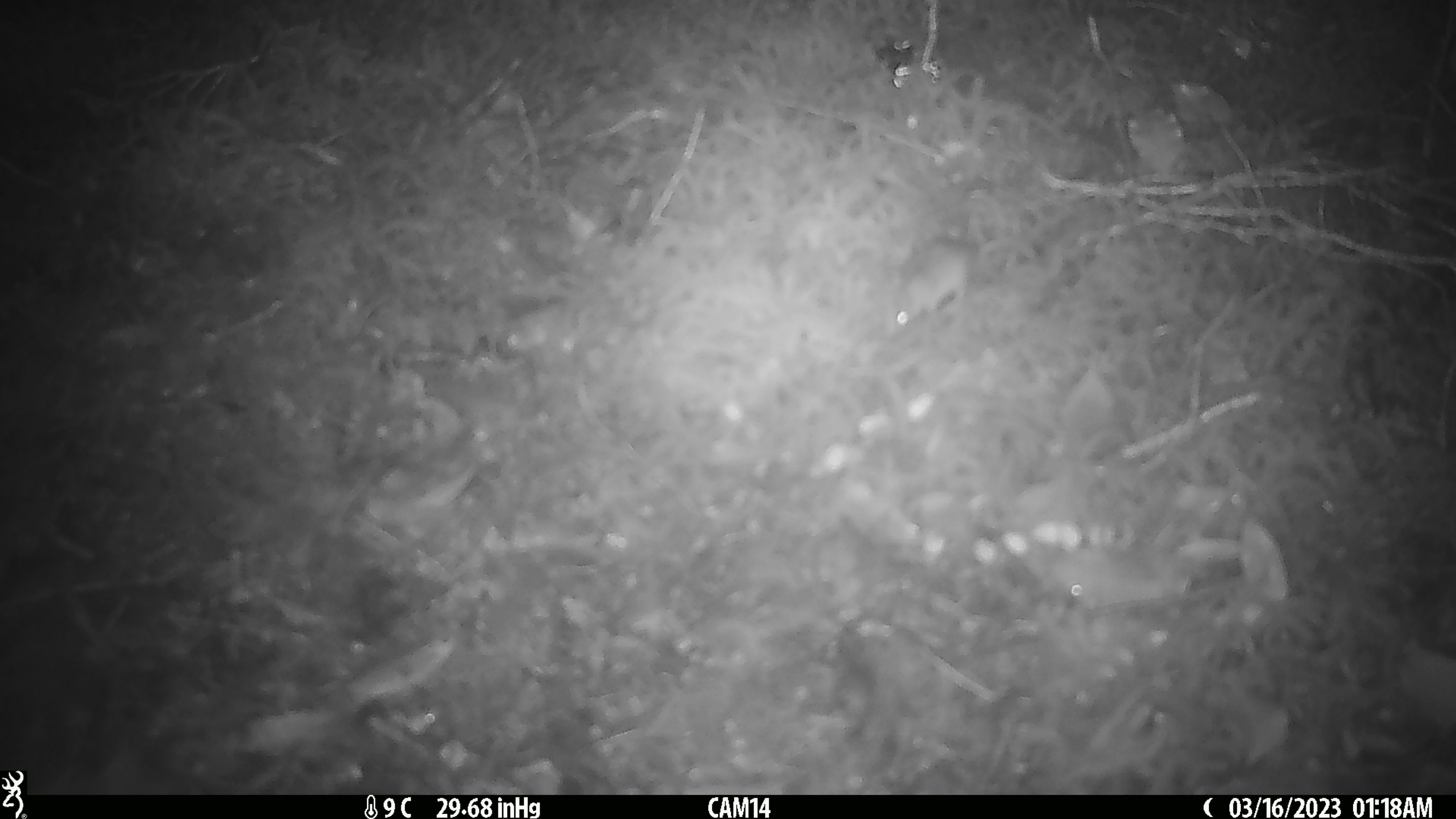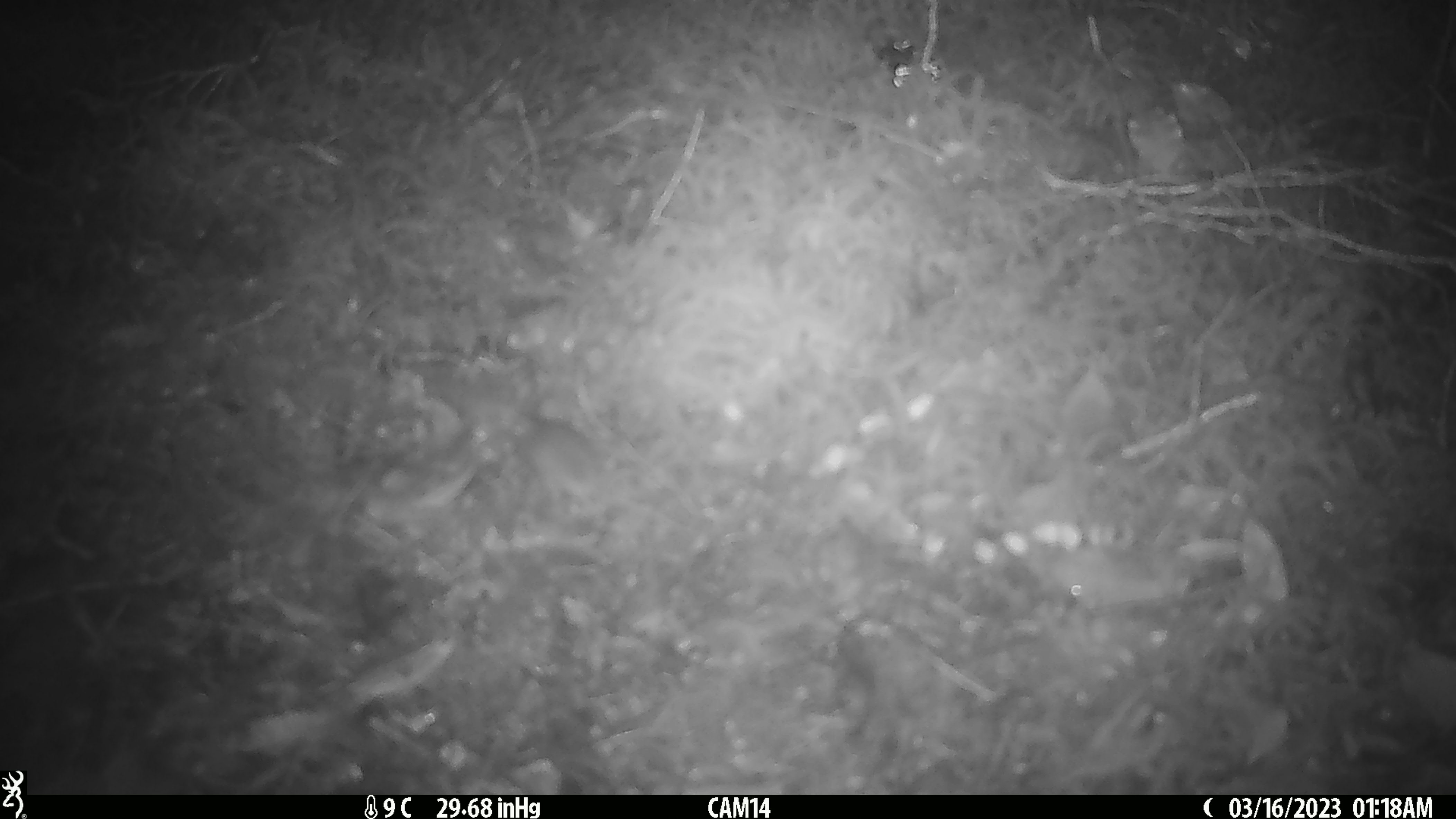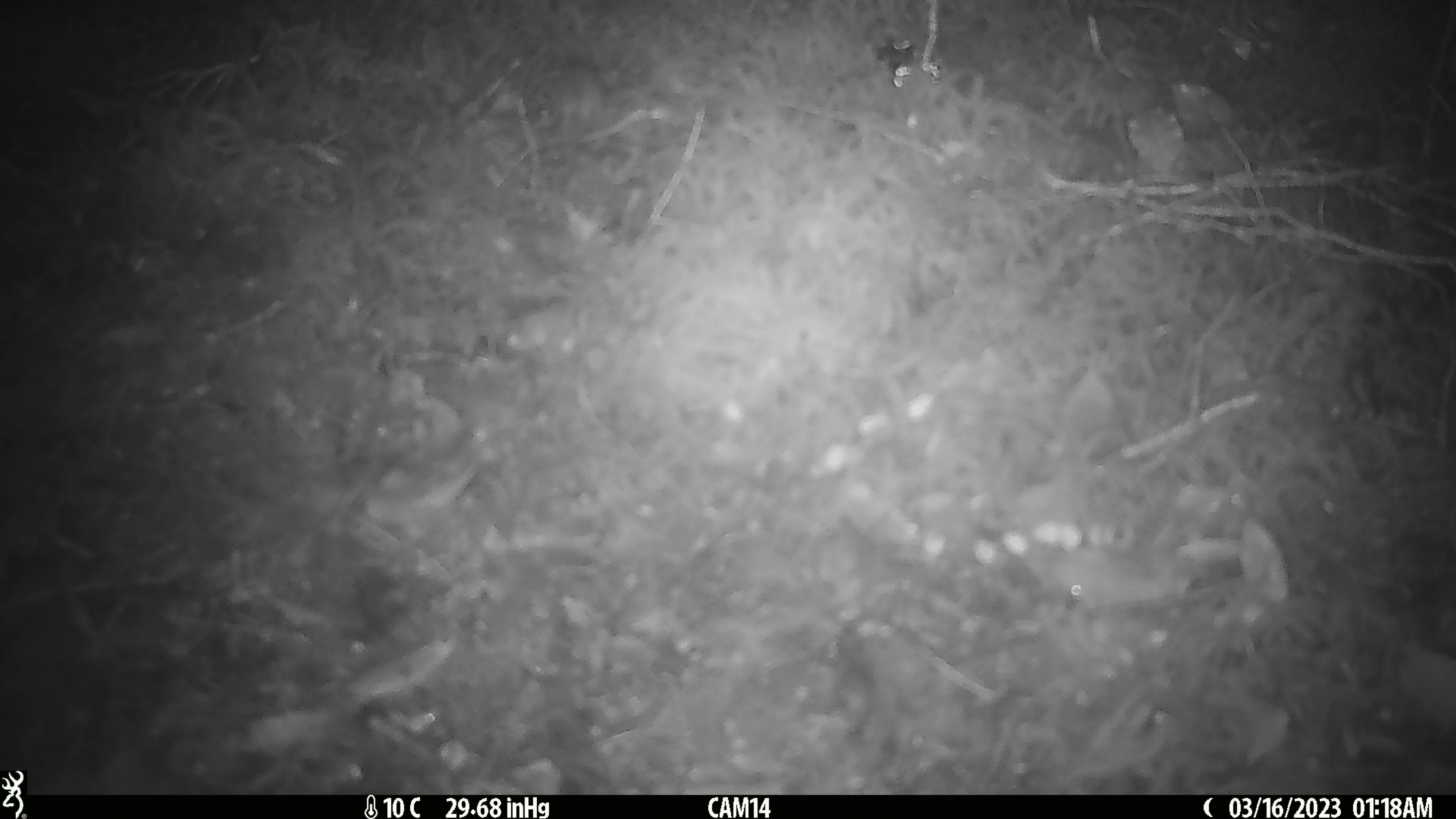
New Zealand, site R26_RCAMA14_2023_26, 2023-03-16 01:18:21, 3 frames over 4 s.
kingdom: Animalia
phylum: Chordata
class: Mammalia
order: Rodentia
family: Muridae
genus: Mus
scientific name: Mus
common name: mouse